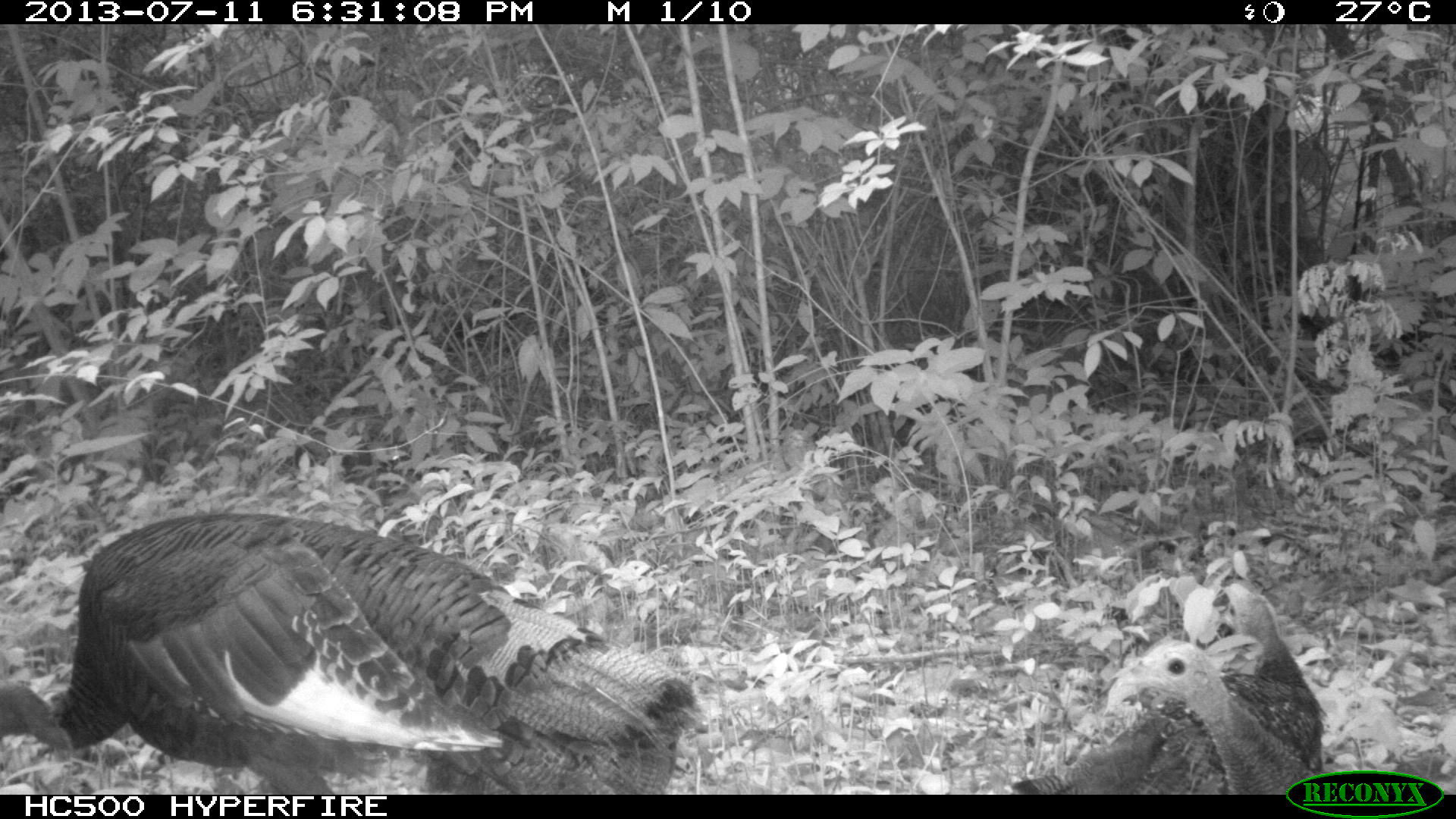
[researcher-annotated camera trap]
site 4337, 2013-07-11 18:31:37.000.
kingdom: Animalia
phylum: Chordata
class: Aves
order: Galliformes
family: Phasianidae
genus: Meleagris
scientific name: Meleagris ocellata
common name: ocellated turkey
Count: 6.